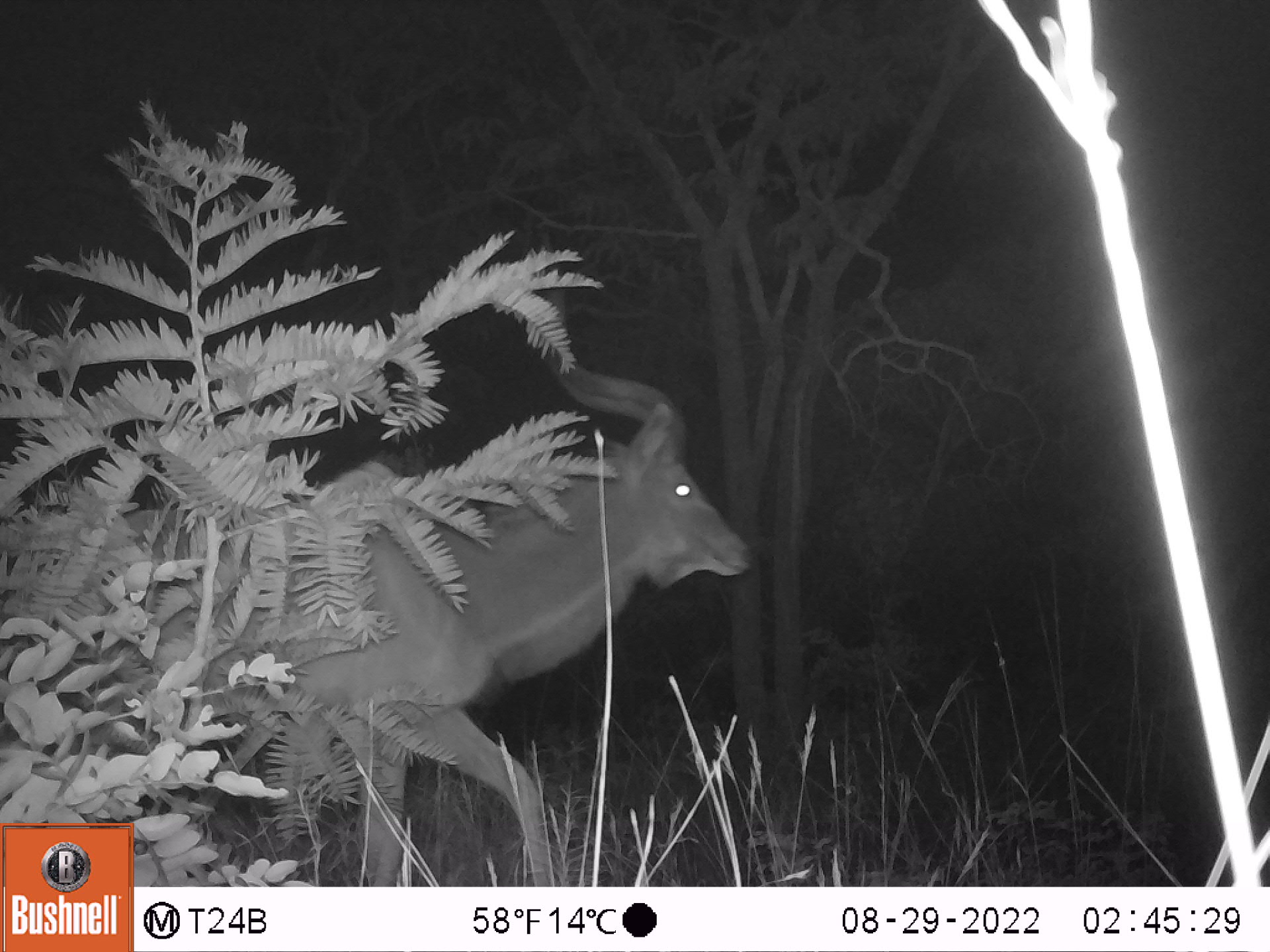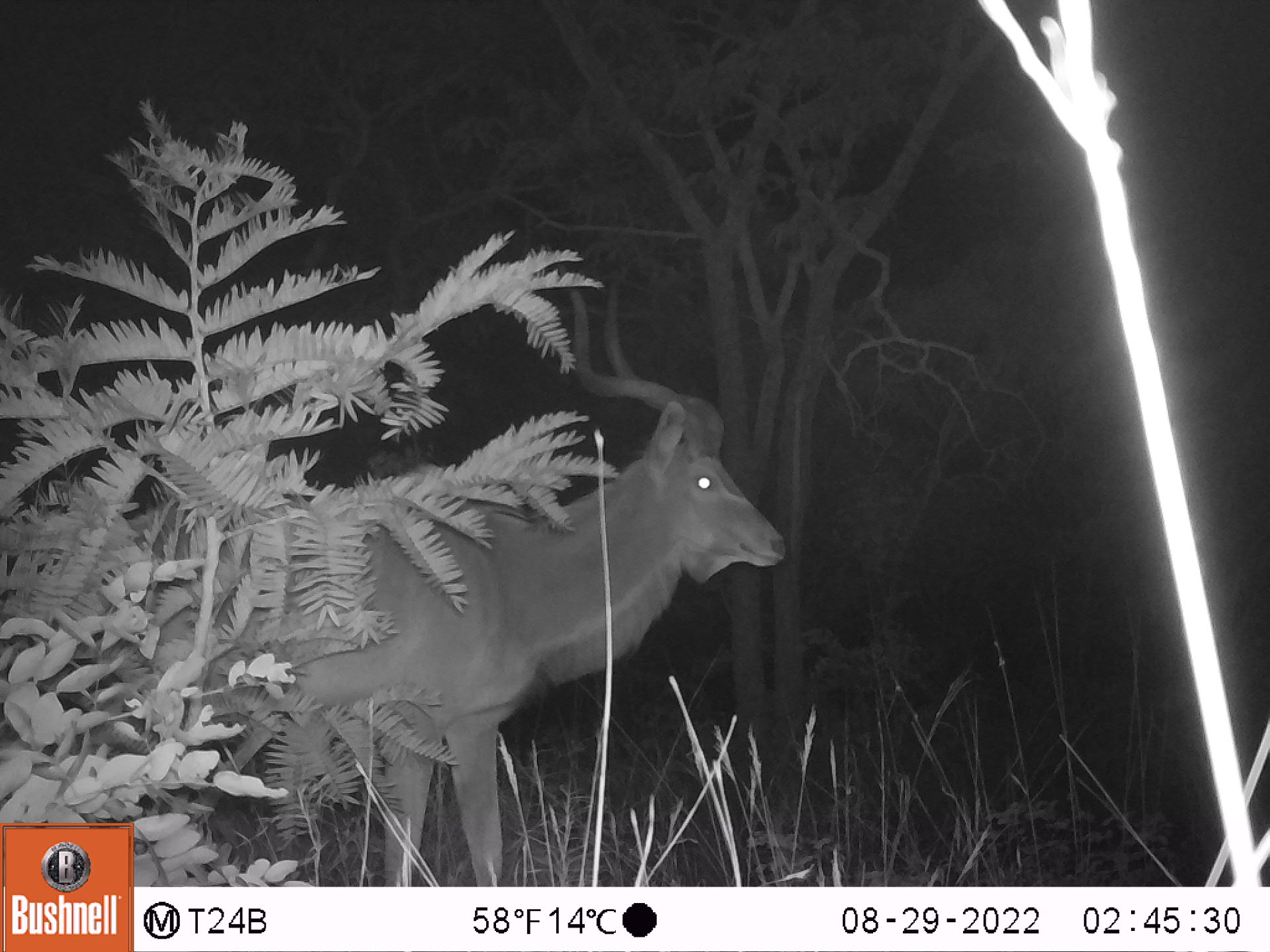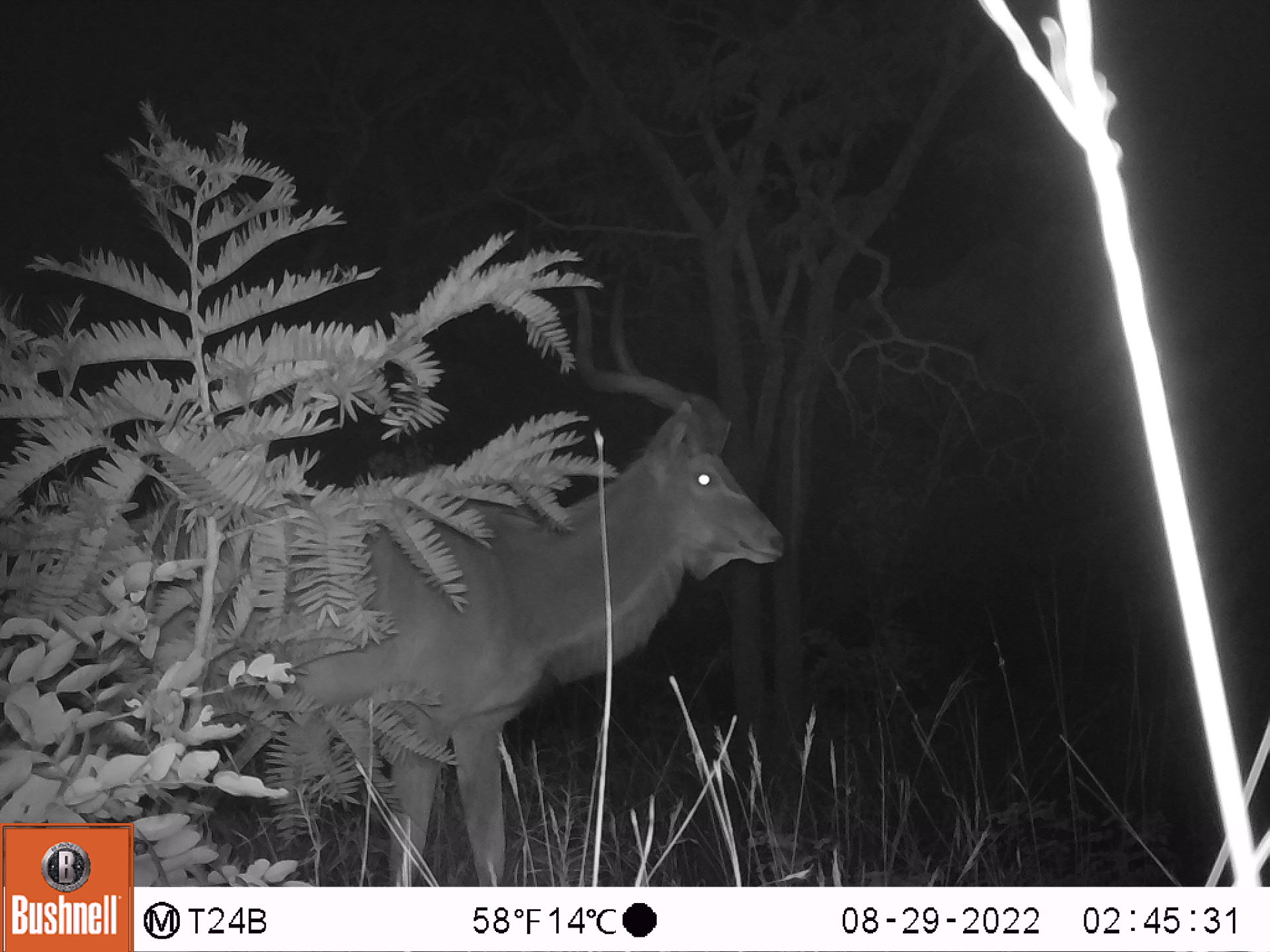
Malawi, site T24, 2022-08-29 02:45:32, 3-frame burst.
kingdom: Animalia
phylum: Chordata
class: Mammalia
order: Artiodactyla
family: Bovidae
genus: Tragelaphus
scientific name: Tragelaphus strepsiceros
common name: greater kudu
Greater kudu (Tragelaphus strepsiceros), count 1.